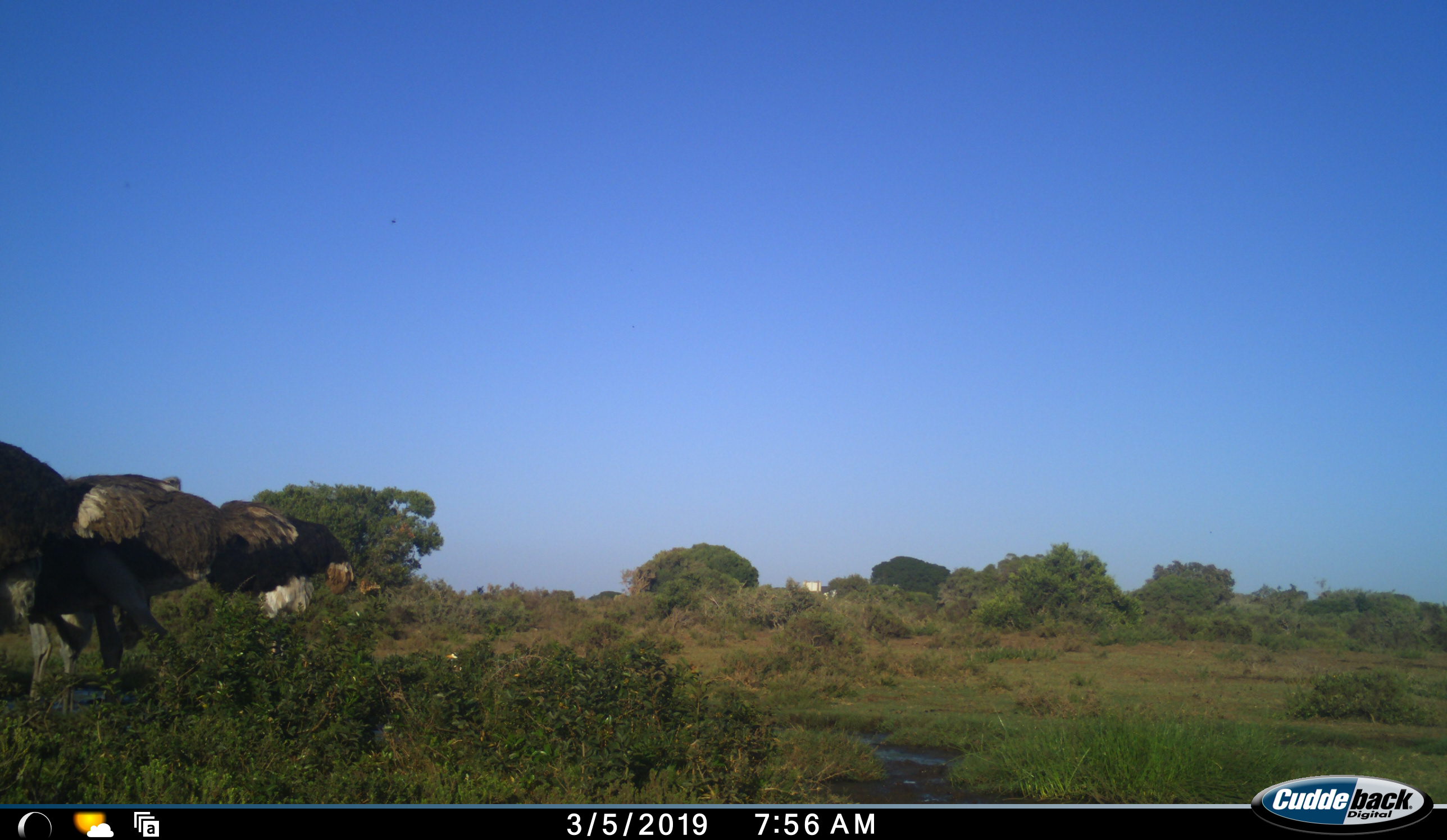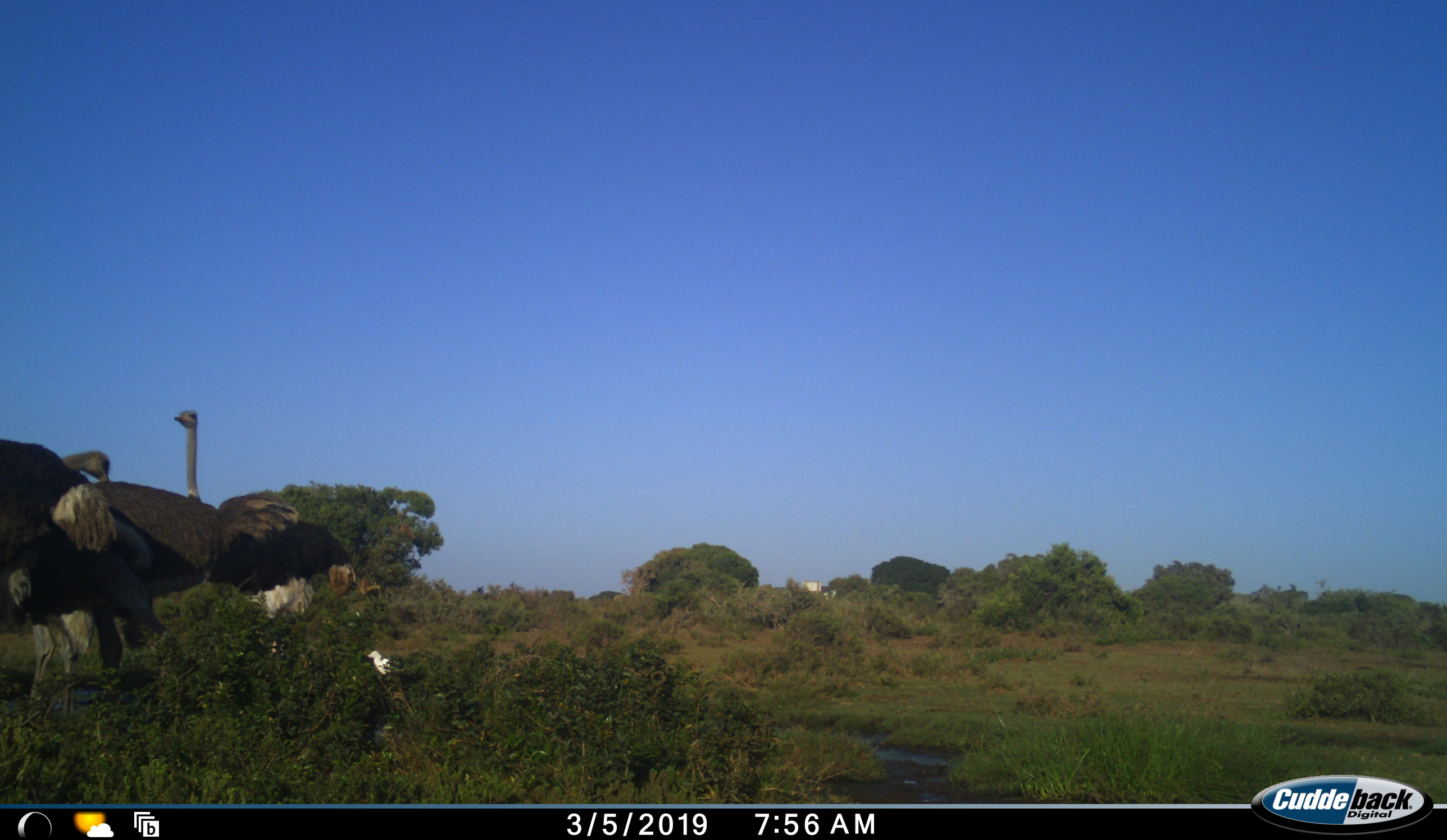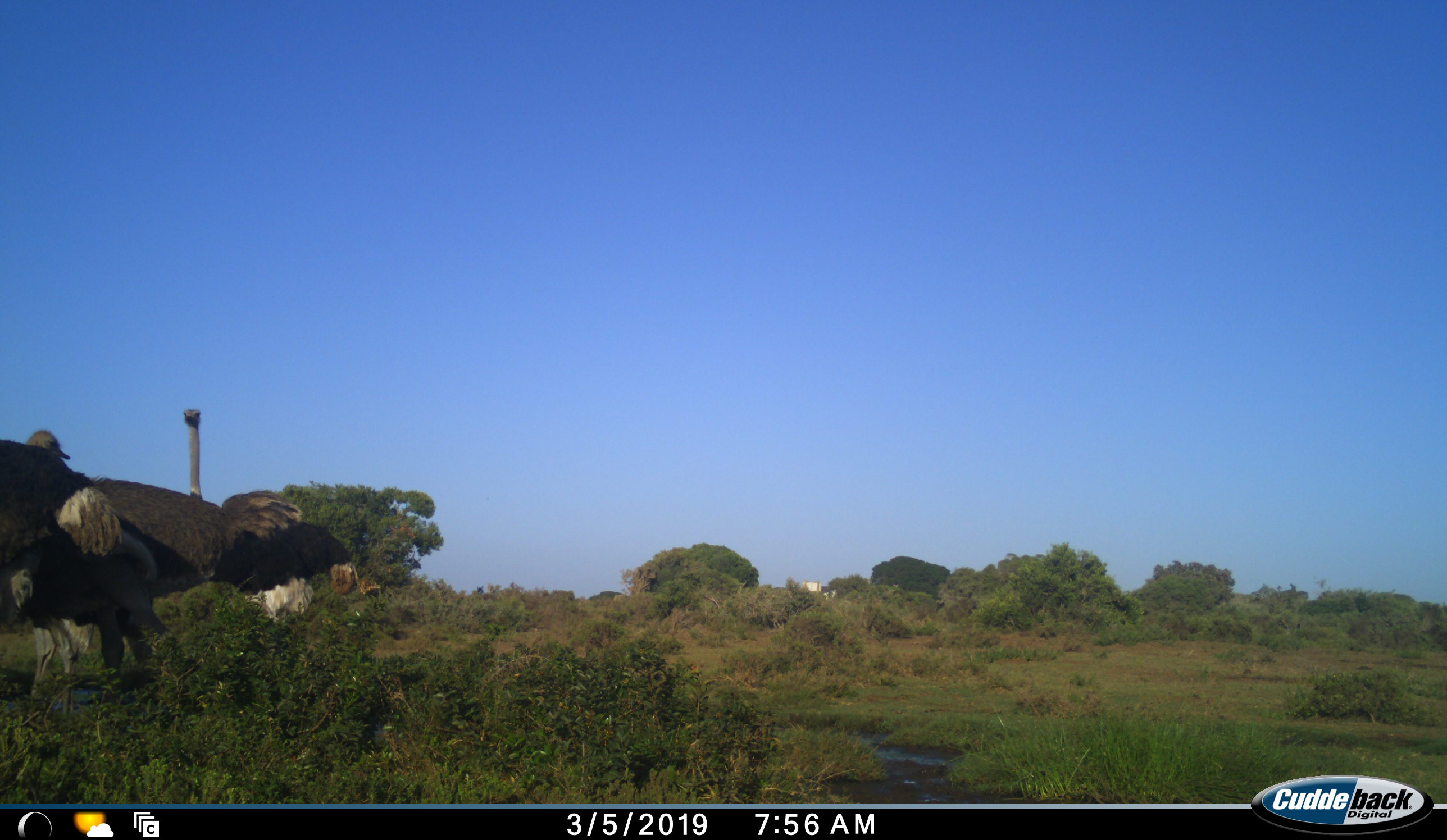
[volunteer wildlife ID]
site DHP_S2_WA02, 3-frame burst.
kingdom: Animalia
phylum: Chordata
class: Aves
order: Struthioniformes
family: Struthionidae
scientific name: Struthionidae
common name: ostrich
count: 3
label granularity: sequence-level